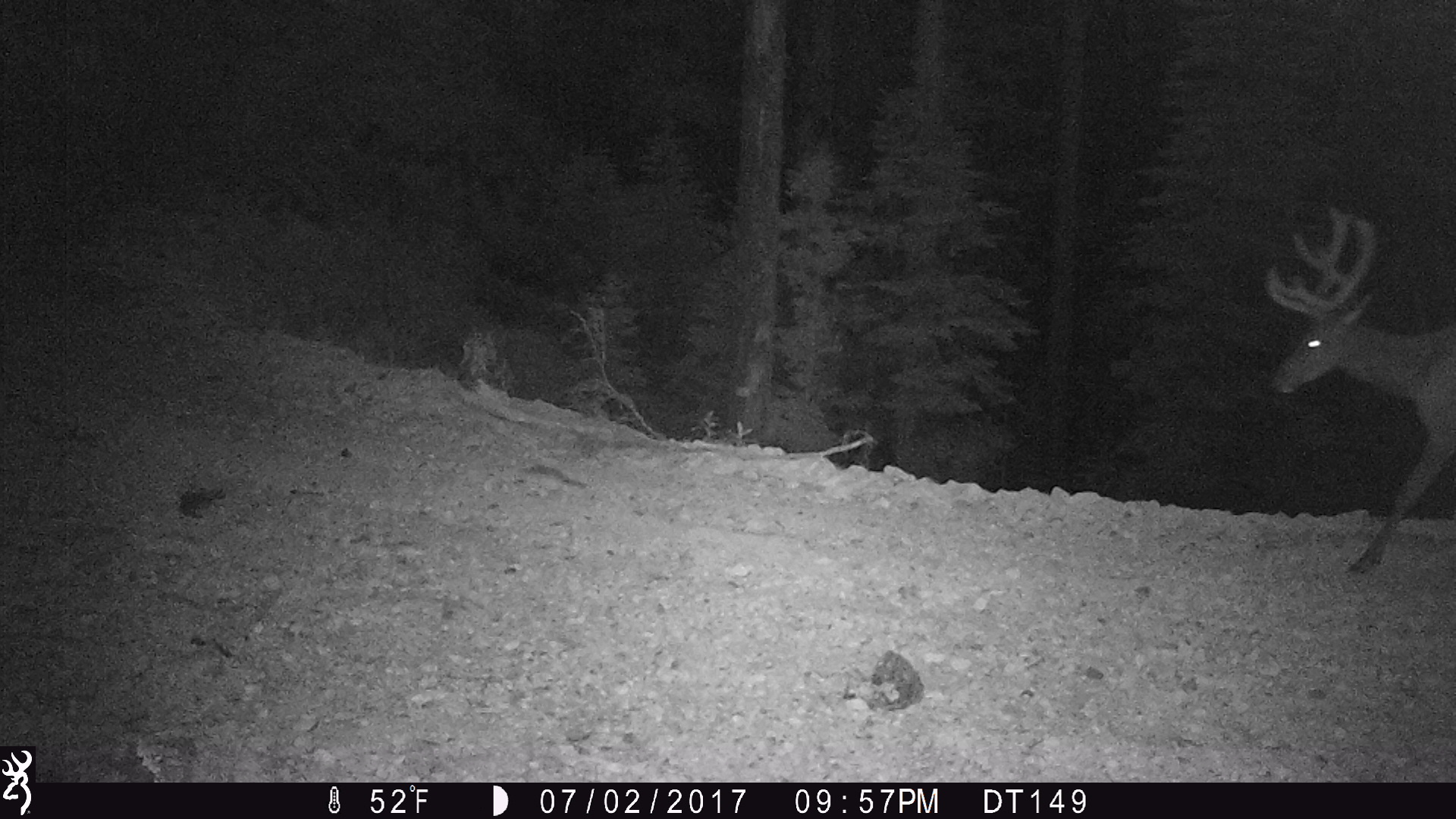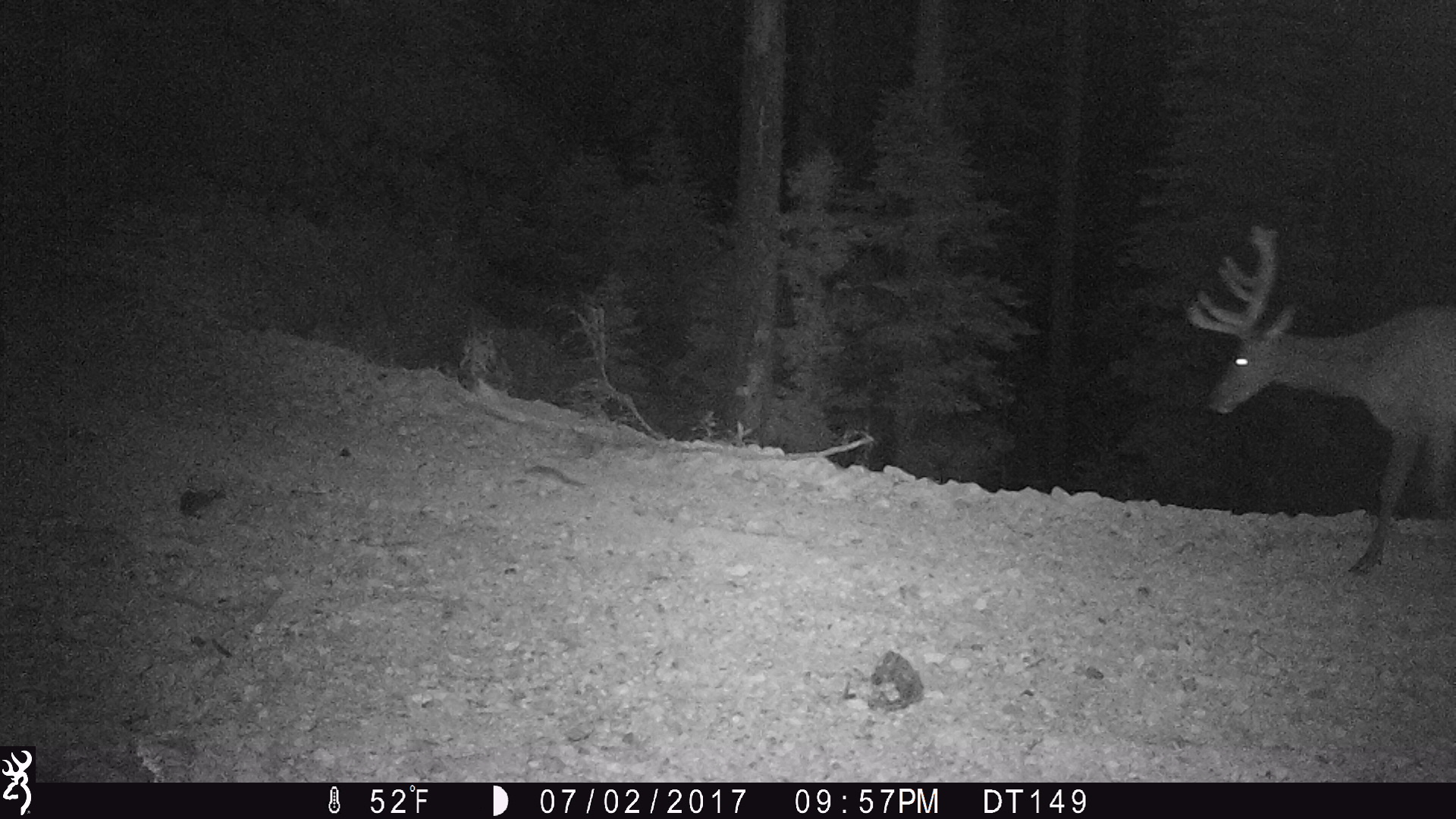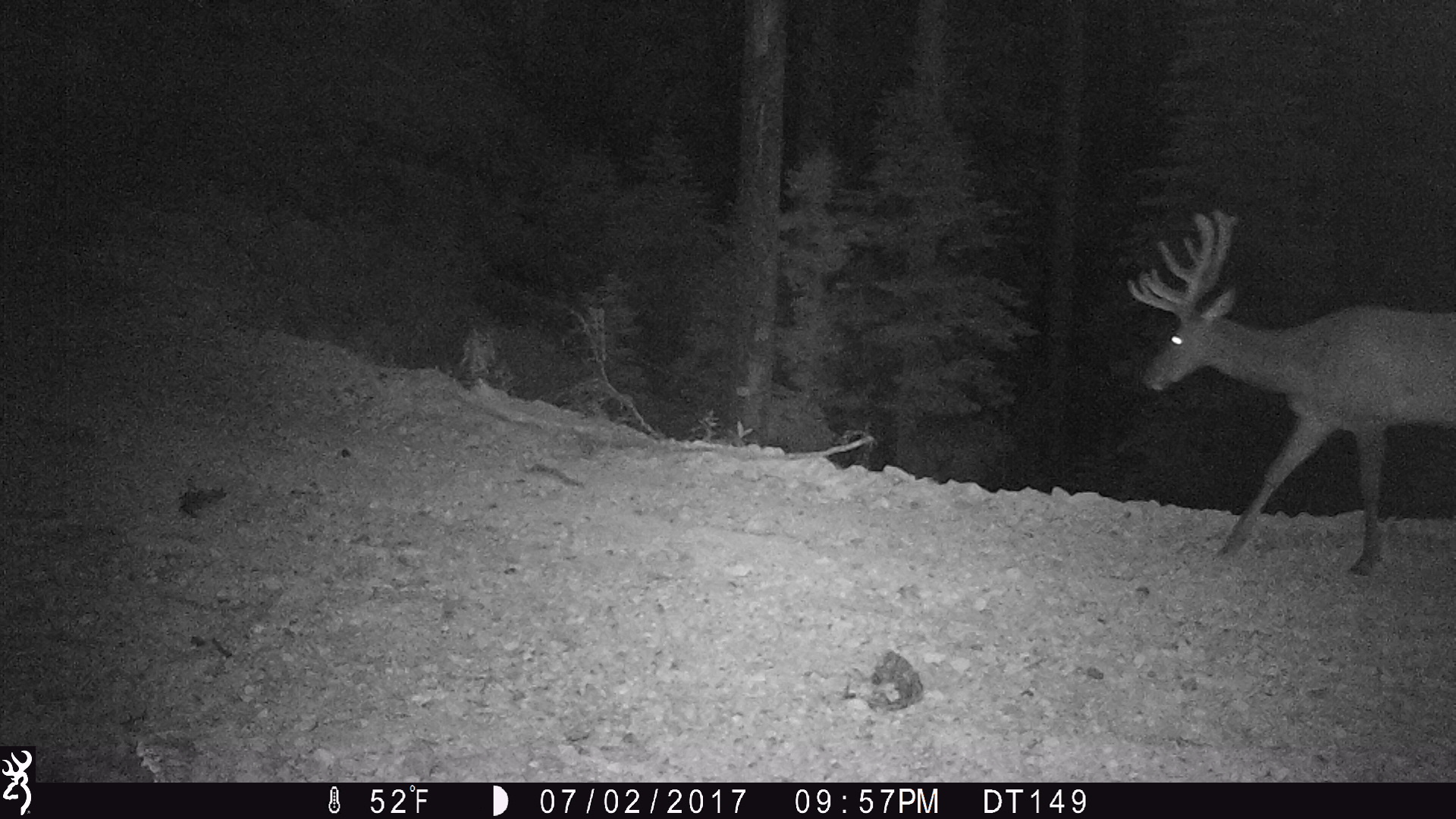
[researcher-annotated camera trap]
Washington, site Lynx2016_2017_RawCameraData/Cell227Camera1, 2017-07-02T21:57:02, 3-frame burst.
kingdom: Animalia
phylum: Chordata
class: Mammalia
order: Artiodactyla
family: Cervidae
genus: Odocoileus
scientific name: Odocoileus hemionus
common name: mule deer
Odocoileus hemionus (mule deer). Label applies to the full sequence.